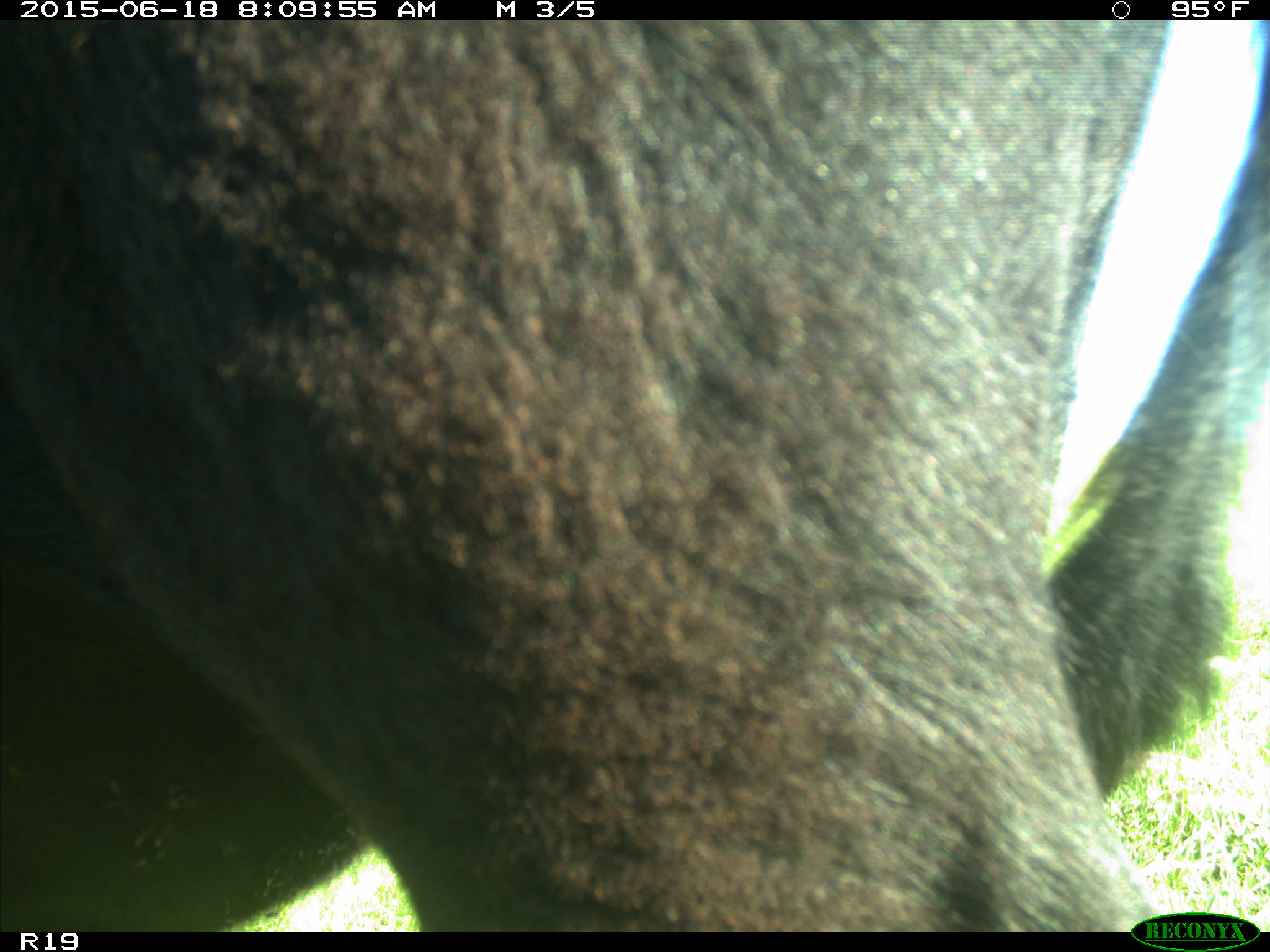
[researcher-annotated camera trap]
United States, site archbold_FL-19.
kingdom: Animalia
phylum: Chordata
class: Mammalia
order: Artiodactyla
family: Bovidae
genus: Bos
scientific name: Bos taurus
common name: domestic cow